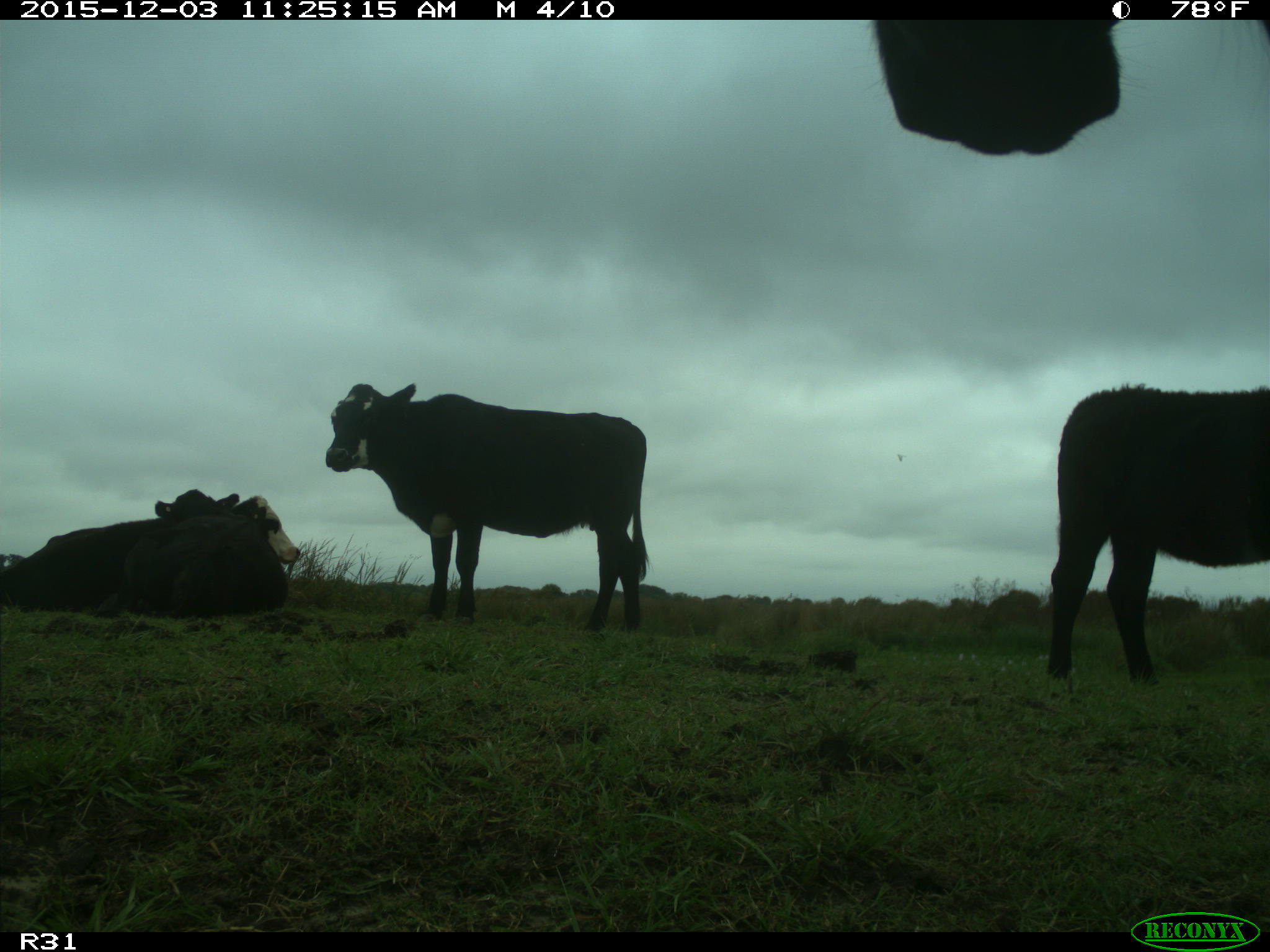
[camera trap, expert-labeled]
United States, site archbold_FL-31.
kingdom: Animalia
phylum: Chordata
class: Mammalia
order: Artiodactyla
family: Bovidae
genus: Bos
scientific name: Bos taurus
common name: domestic cow